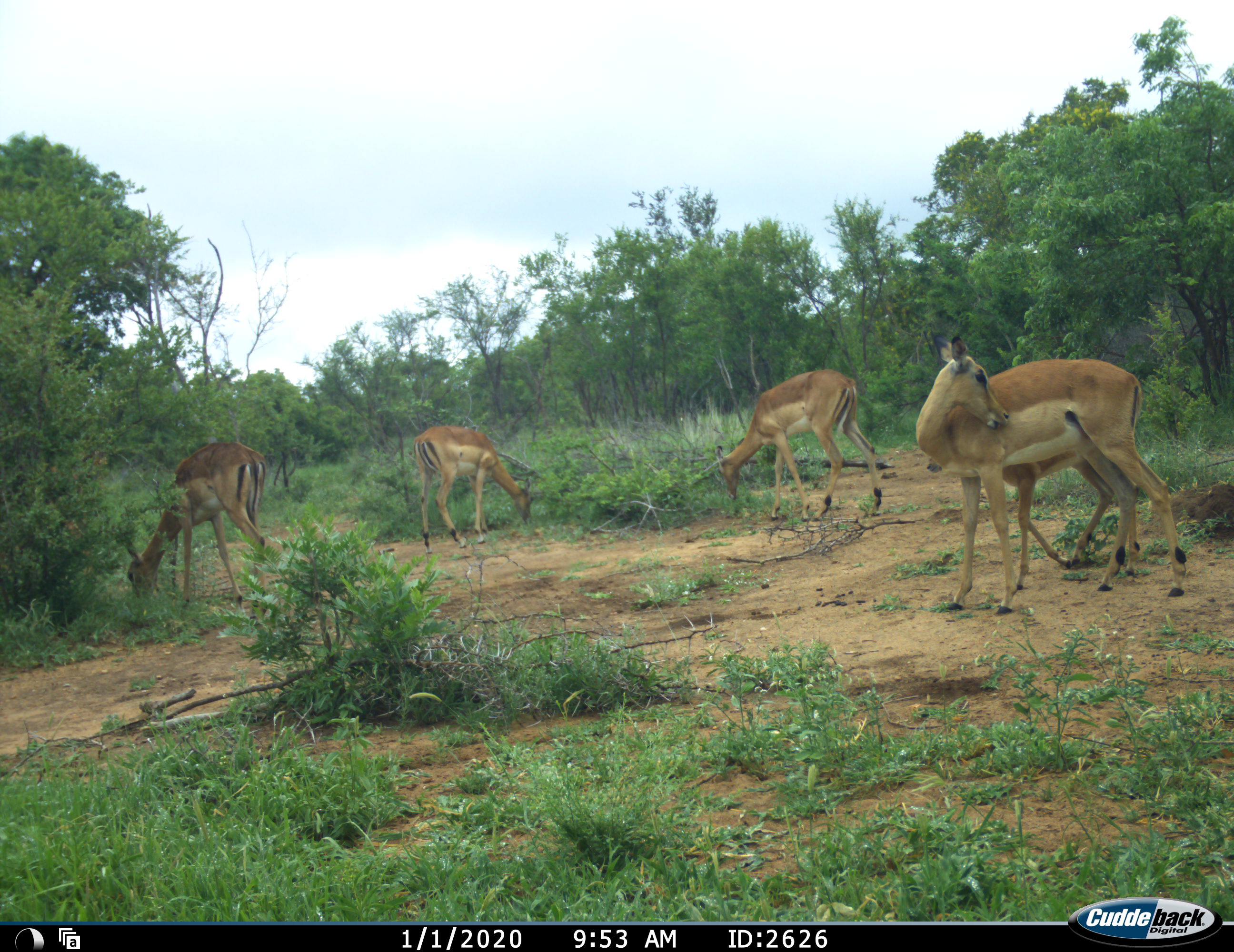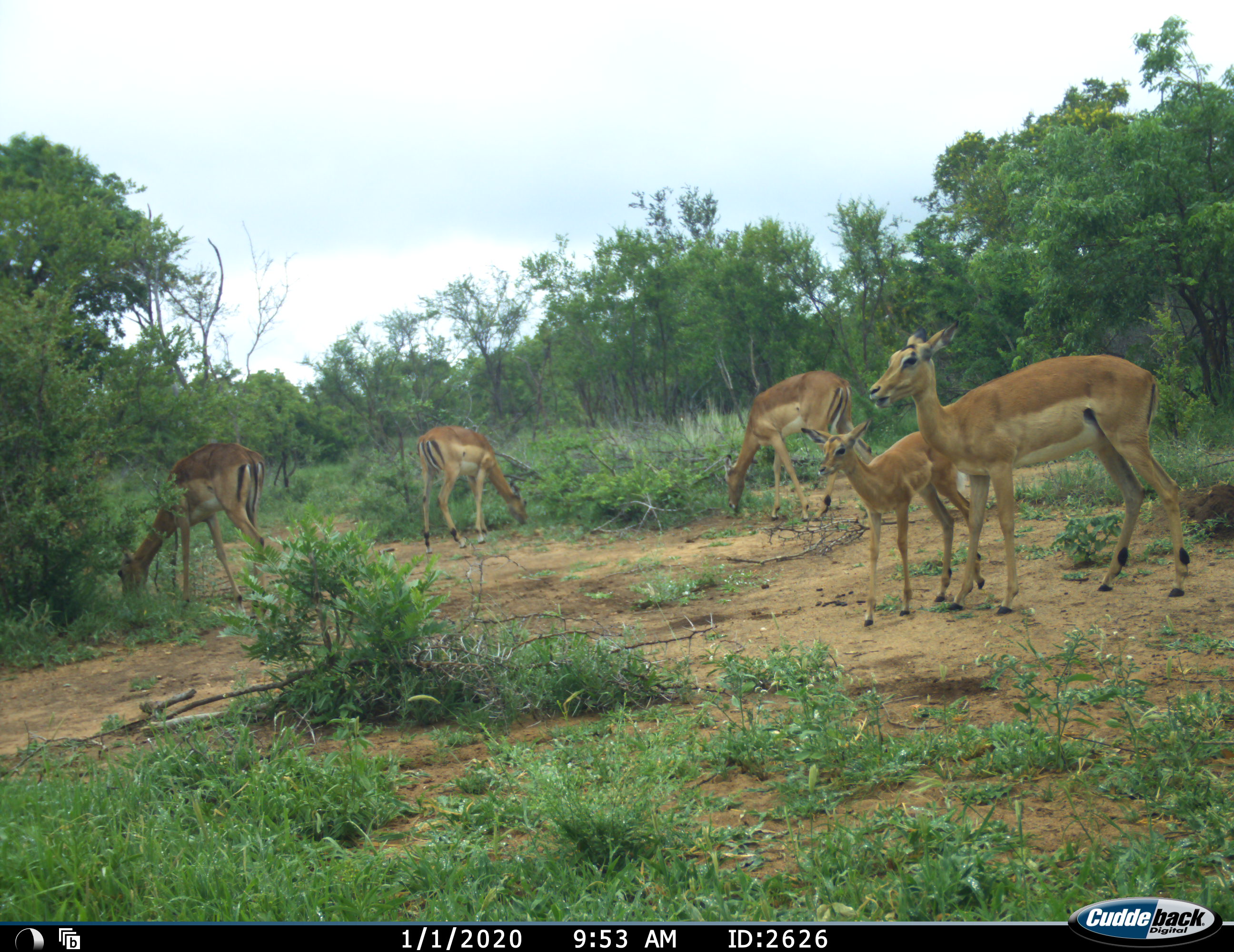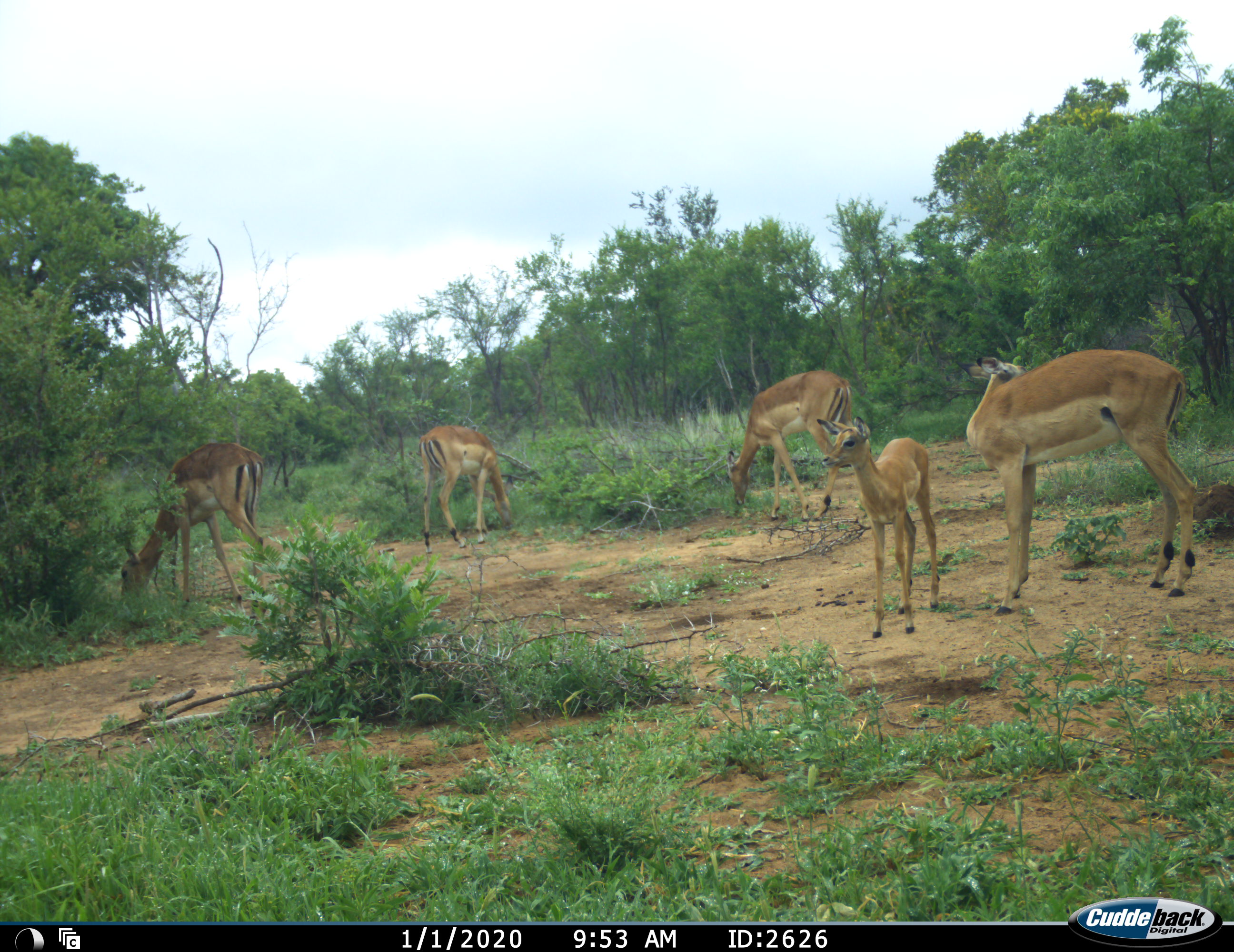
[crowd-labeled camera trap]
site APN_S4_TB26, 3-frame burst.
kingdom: Animalia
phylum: Chordata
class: Mammalia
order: Artiodactyla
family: Bovidae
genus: Aepyceros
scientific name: Aepyceros melampus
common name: impala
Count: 5.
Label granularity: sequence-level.